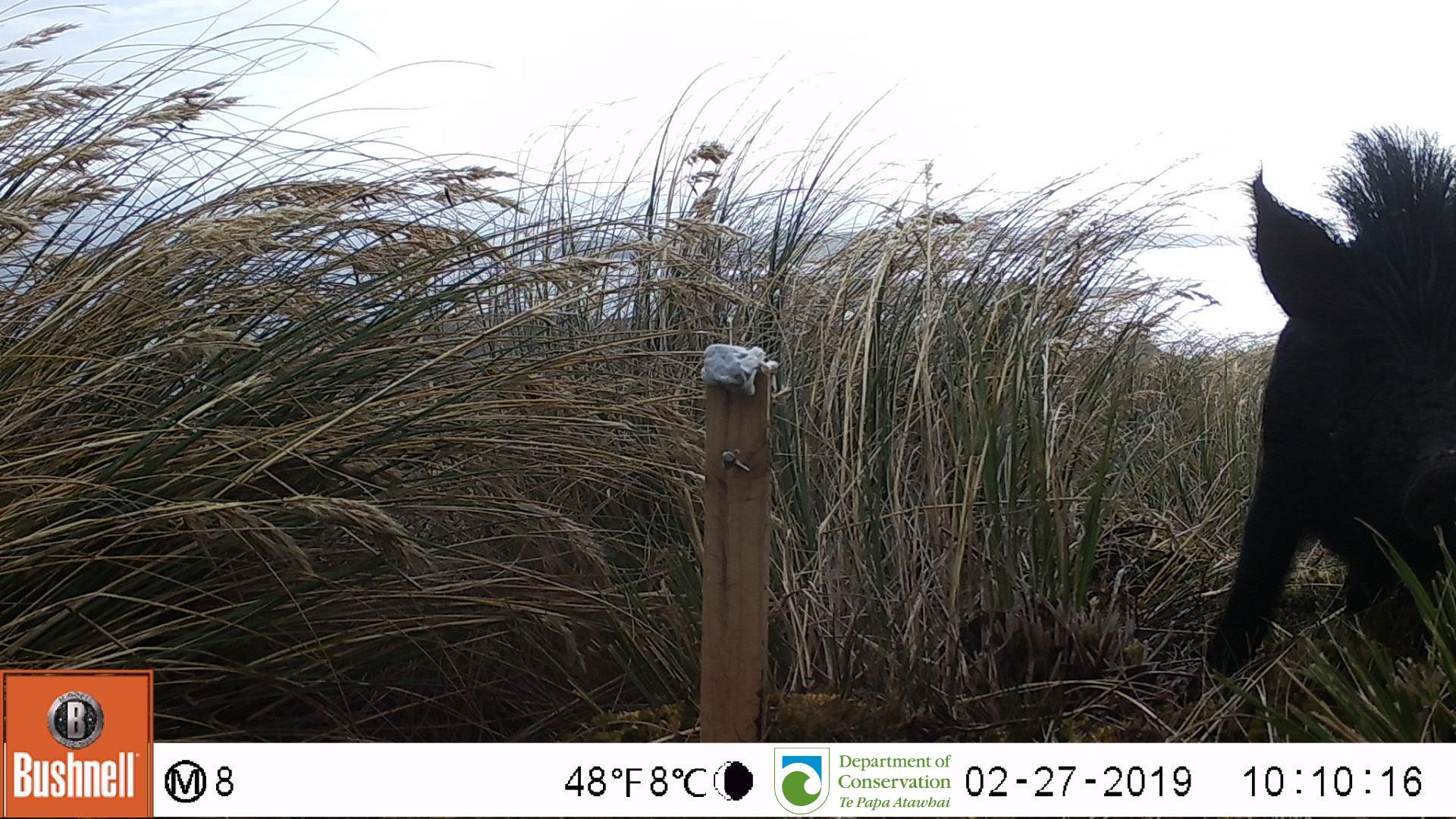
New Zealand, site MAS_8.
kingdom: Animalia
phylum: Chordata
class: Mammalia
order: Artiodactyla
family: Suidae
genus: Sus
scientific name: Sus scrofa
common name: pig